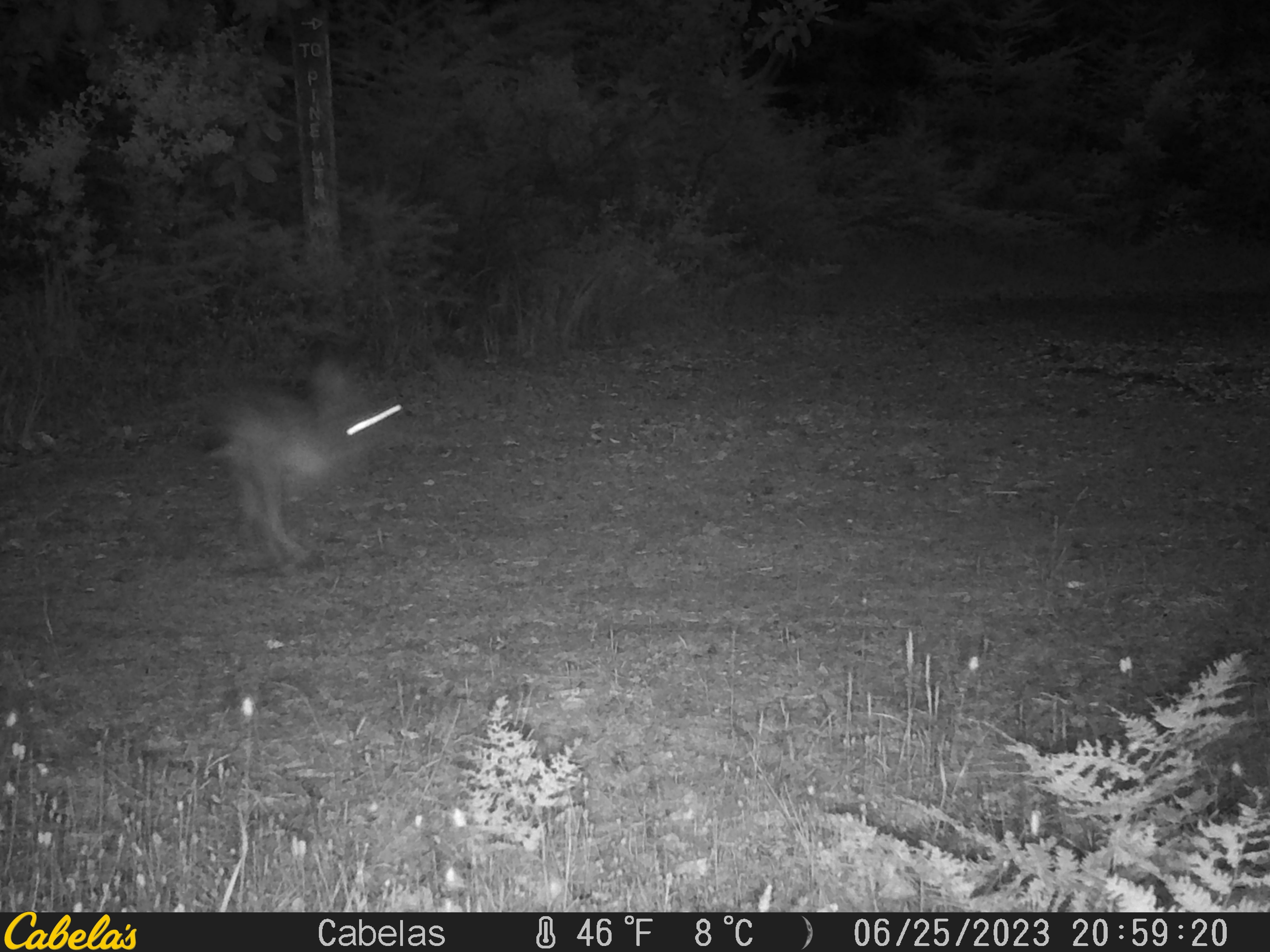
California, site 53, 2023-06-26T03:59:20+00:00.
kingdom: Animalia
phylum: Chordata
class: Mammalia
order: Lagomorpha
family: Leporidae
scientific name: Leporidae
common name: rabbit